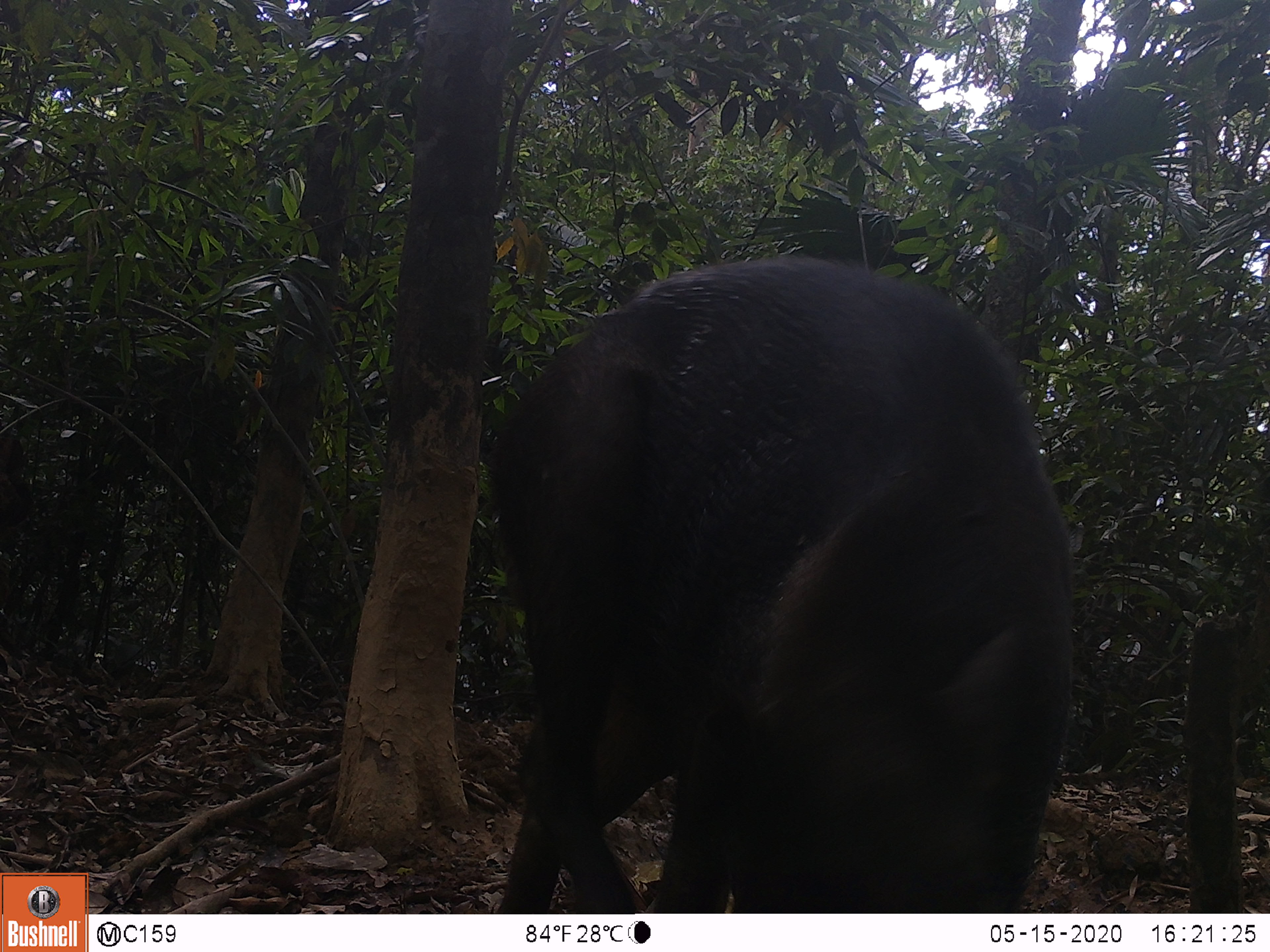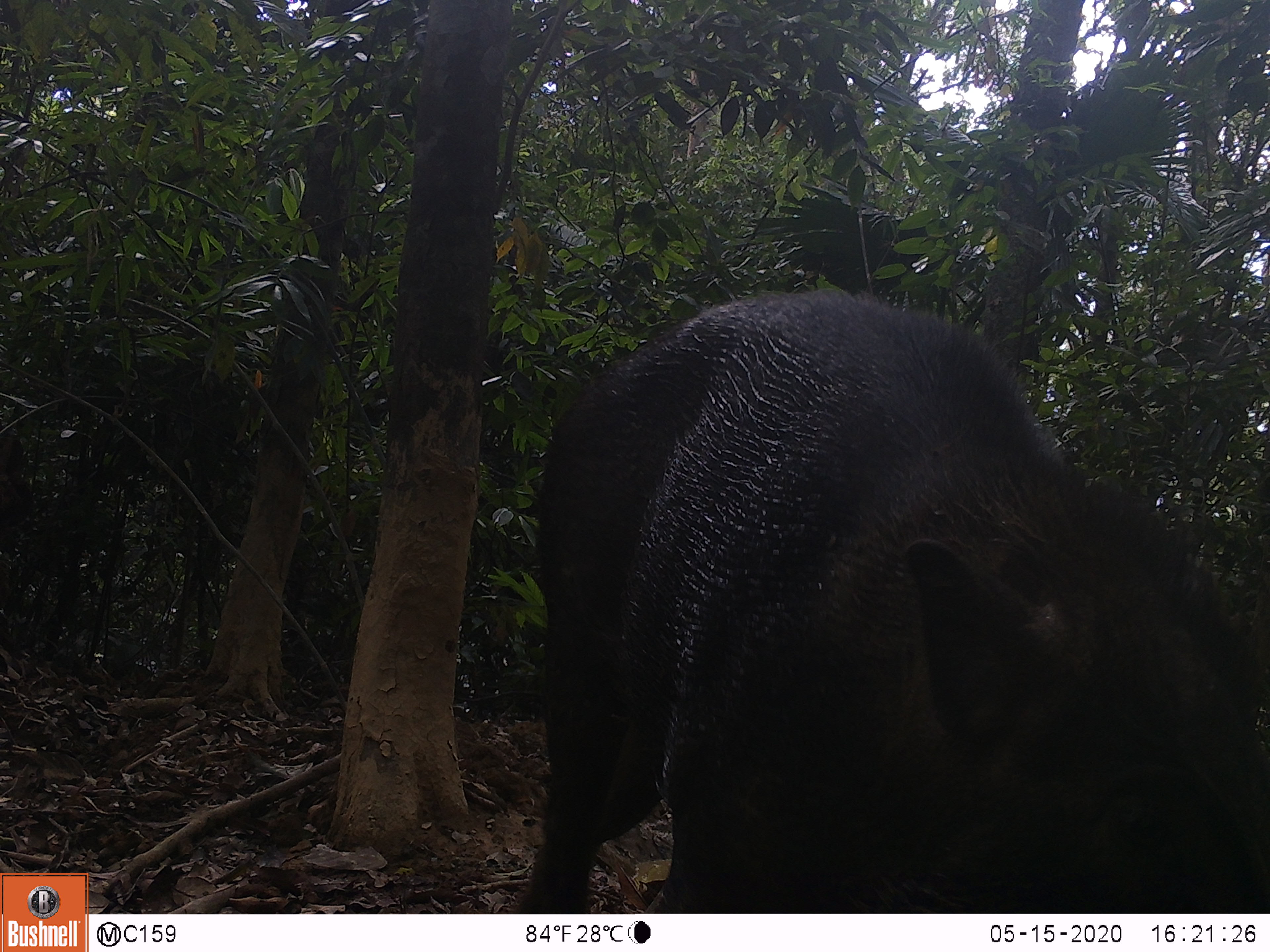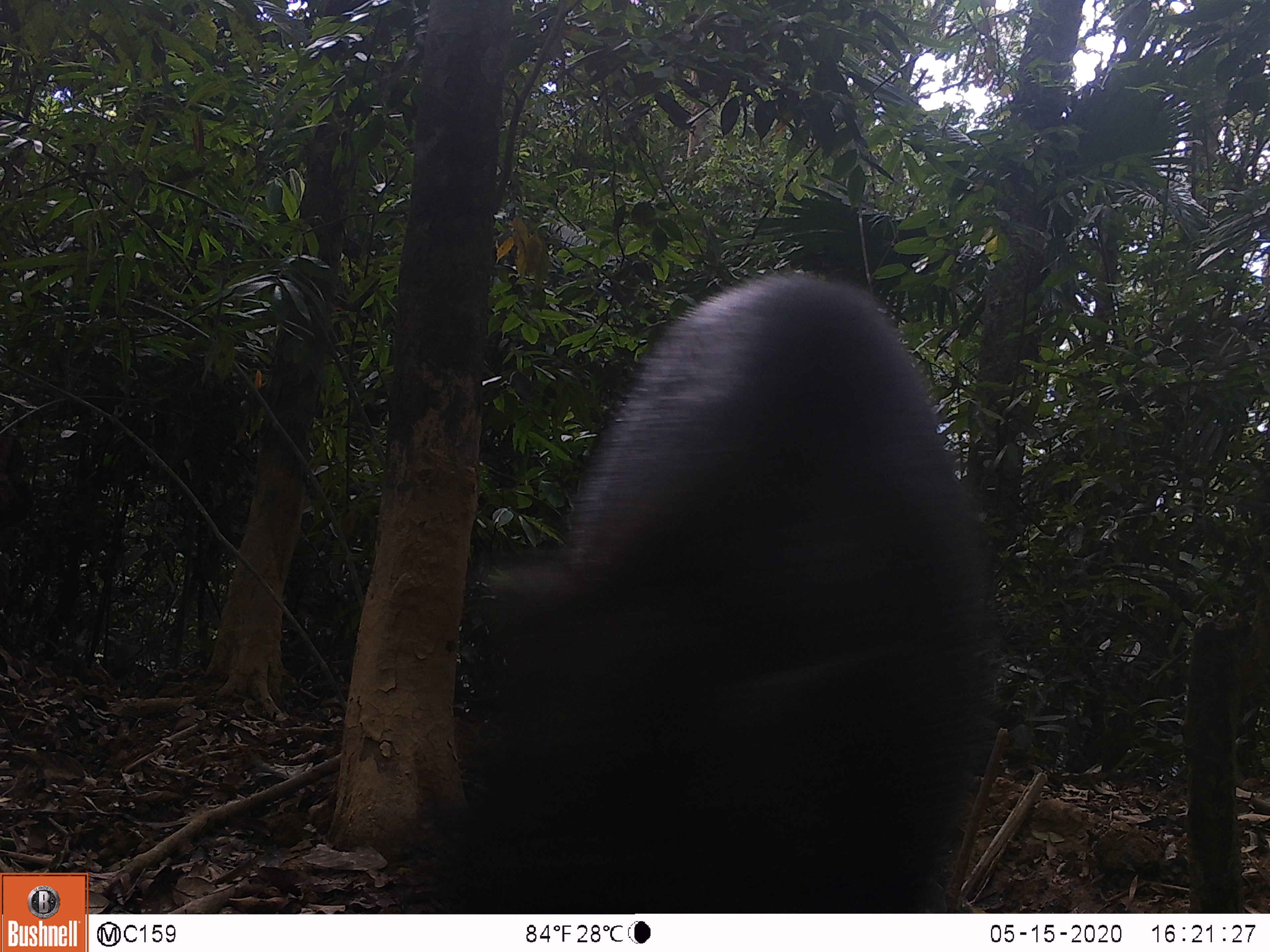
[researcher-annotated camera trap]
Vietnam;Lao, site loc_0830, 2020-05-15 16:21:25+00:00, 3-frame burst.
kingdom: Animalia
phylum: Chordata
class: Mammalia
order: Artiodactyla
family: Suidae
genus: Sus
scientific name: Sus scrofa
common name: eurasian wild pig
Eurasian wild pig (Sus scrofa). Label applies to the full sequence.